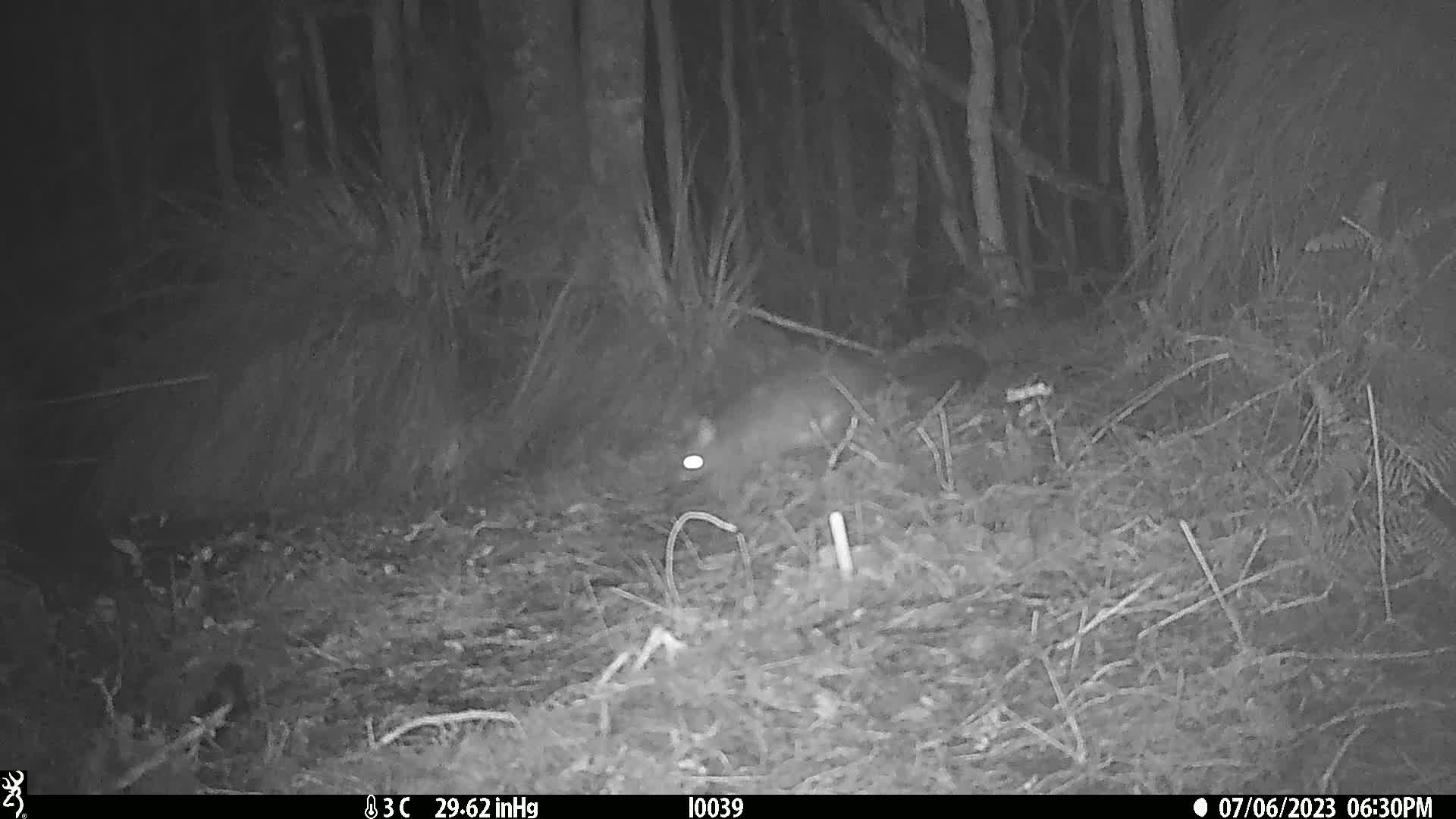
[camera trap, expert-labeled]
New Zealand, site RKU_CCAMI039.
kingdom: Animalia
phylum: Chordata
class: Mammalia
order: Diprotodontia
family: Phalangeridae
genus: Trichosurus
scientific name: Trichosurus vulpecula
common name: common brushtail possum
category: possum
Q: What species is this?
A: Possum (common brushtail possum) (Trichosurus vulpecula).